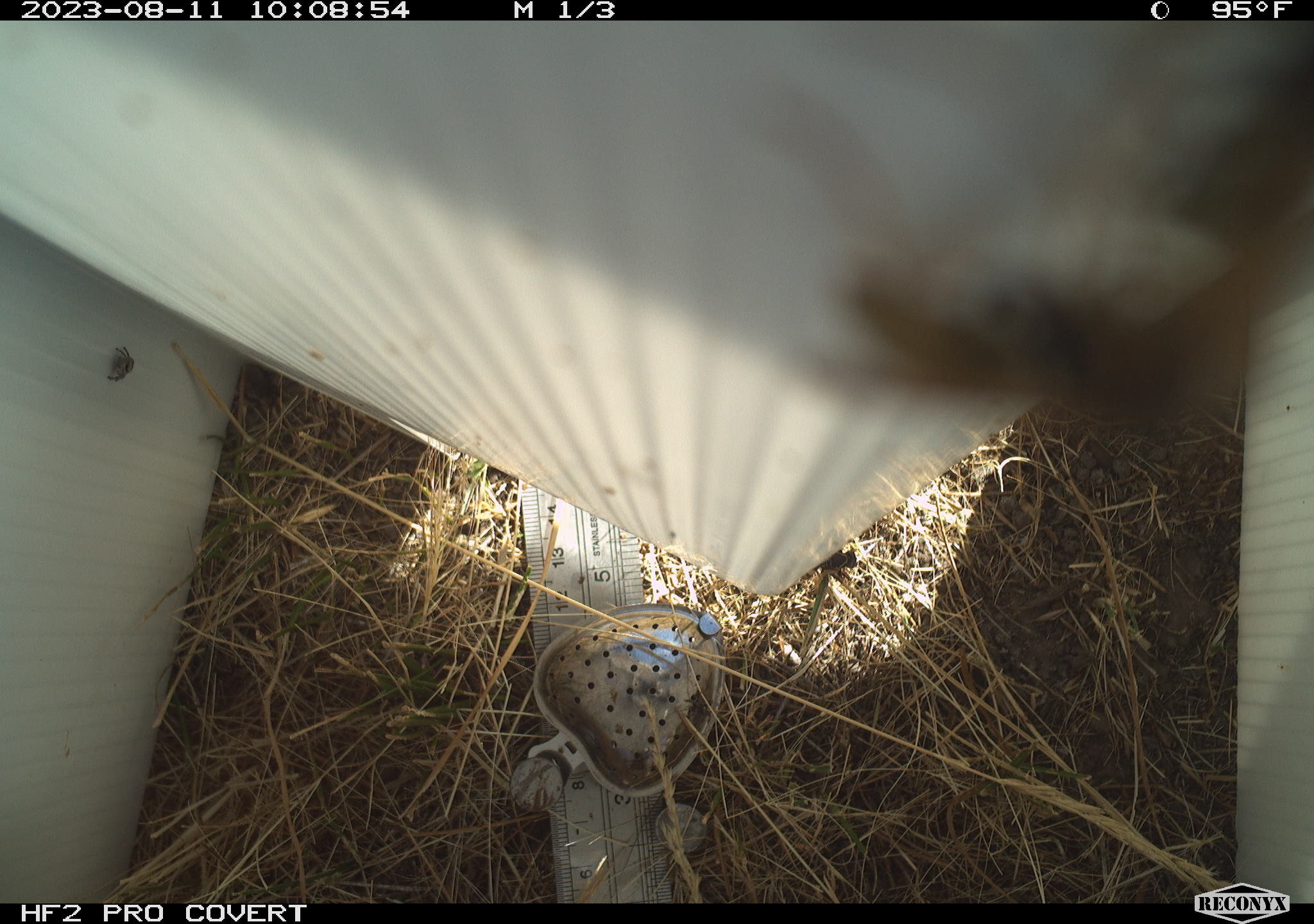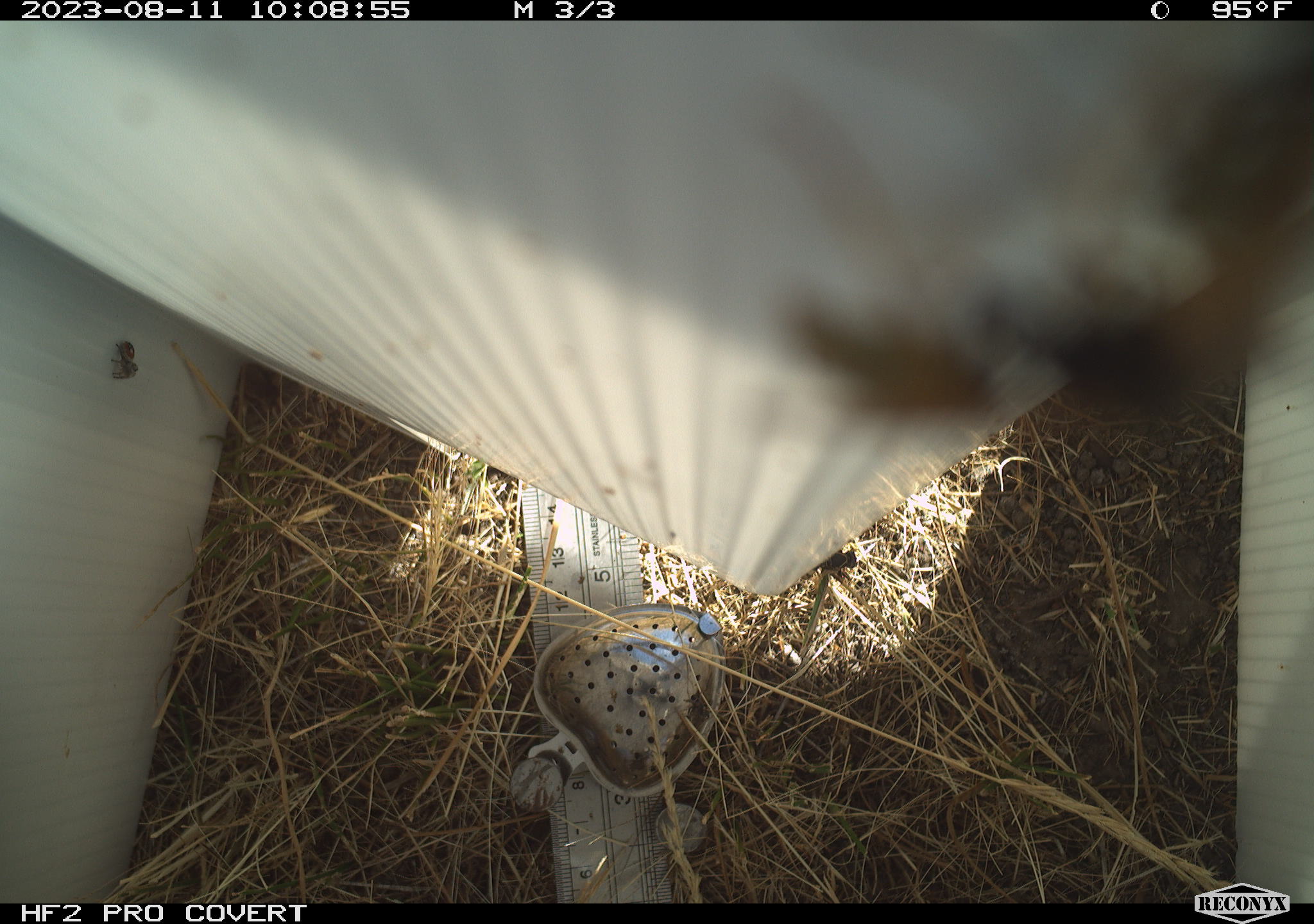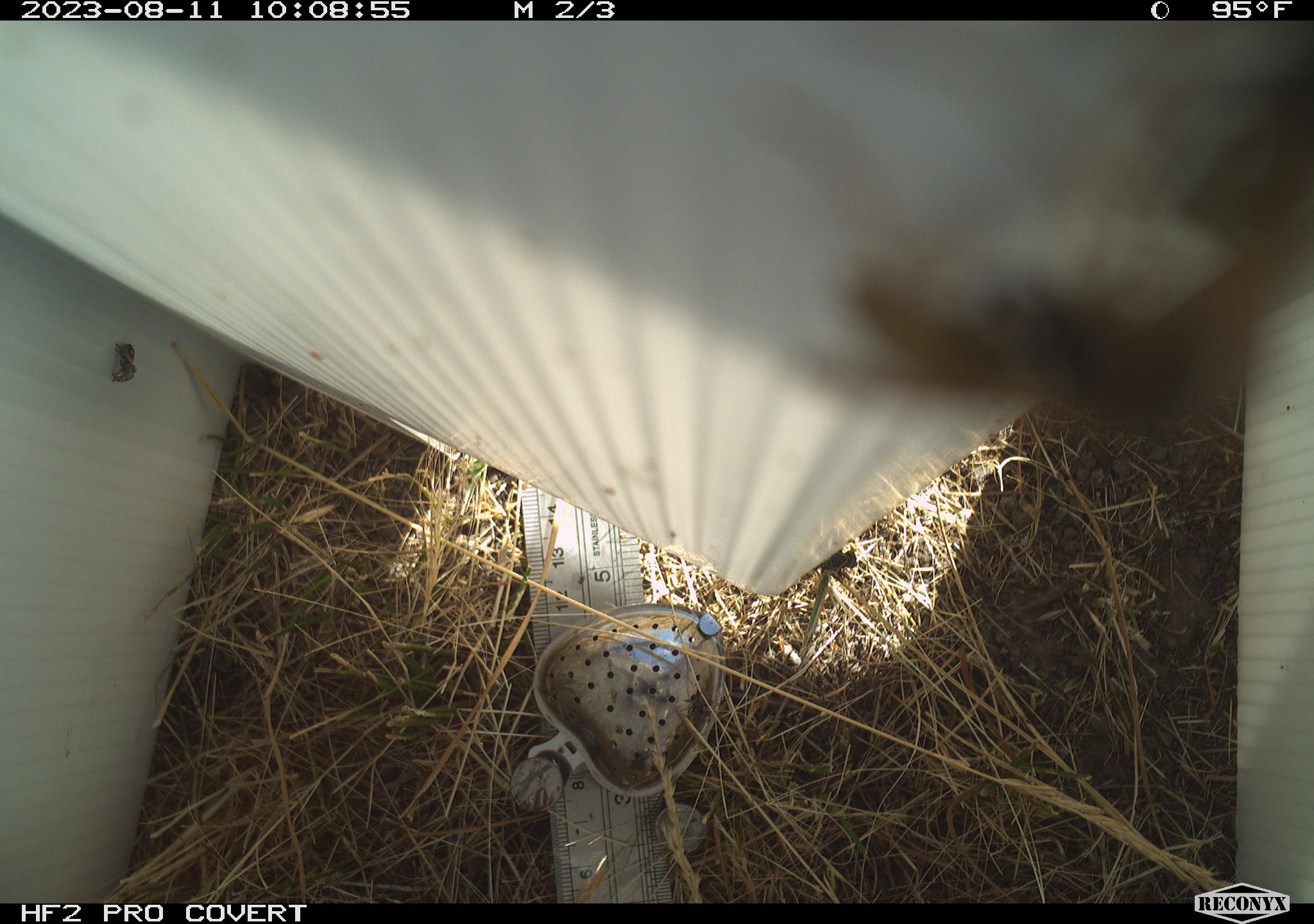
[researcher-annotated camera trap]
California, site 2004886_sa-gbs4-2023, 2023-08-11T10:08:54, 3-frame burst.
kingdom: Animalia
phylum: Arthropoda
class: Insecta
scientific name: Insecta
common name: insect